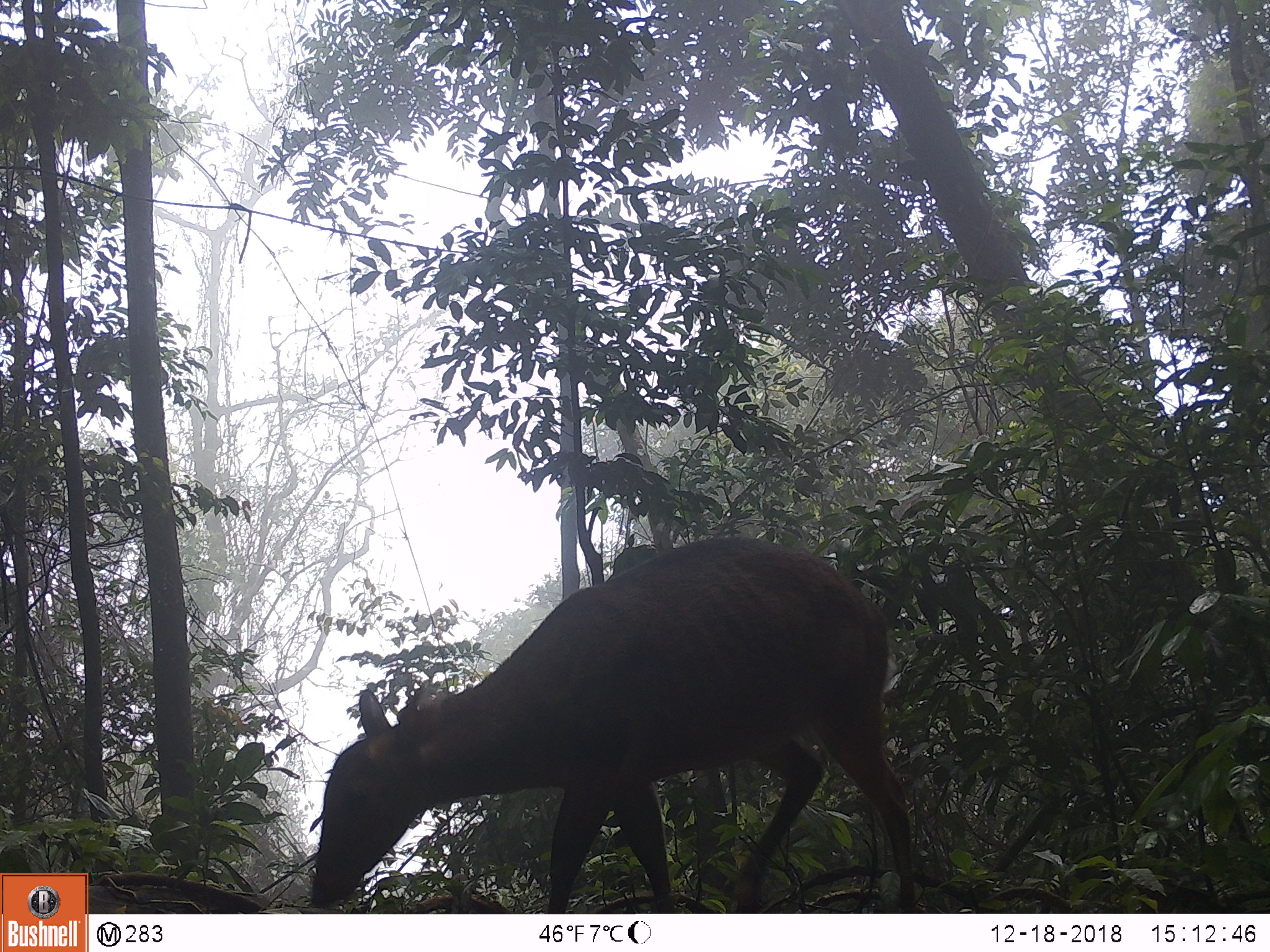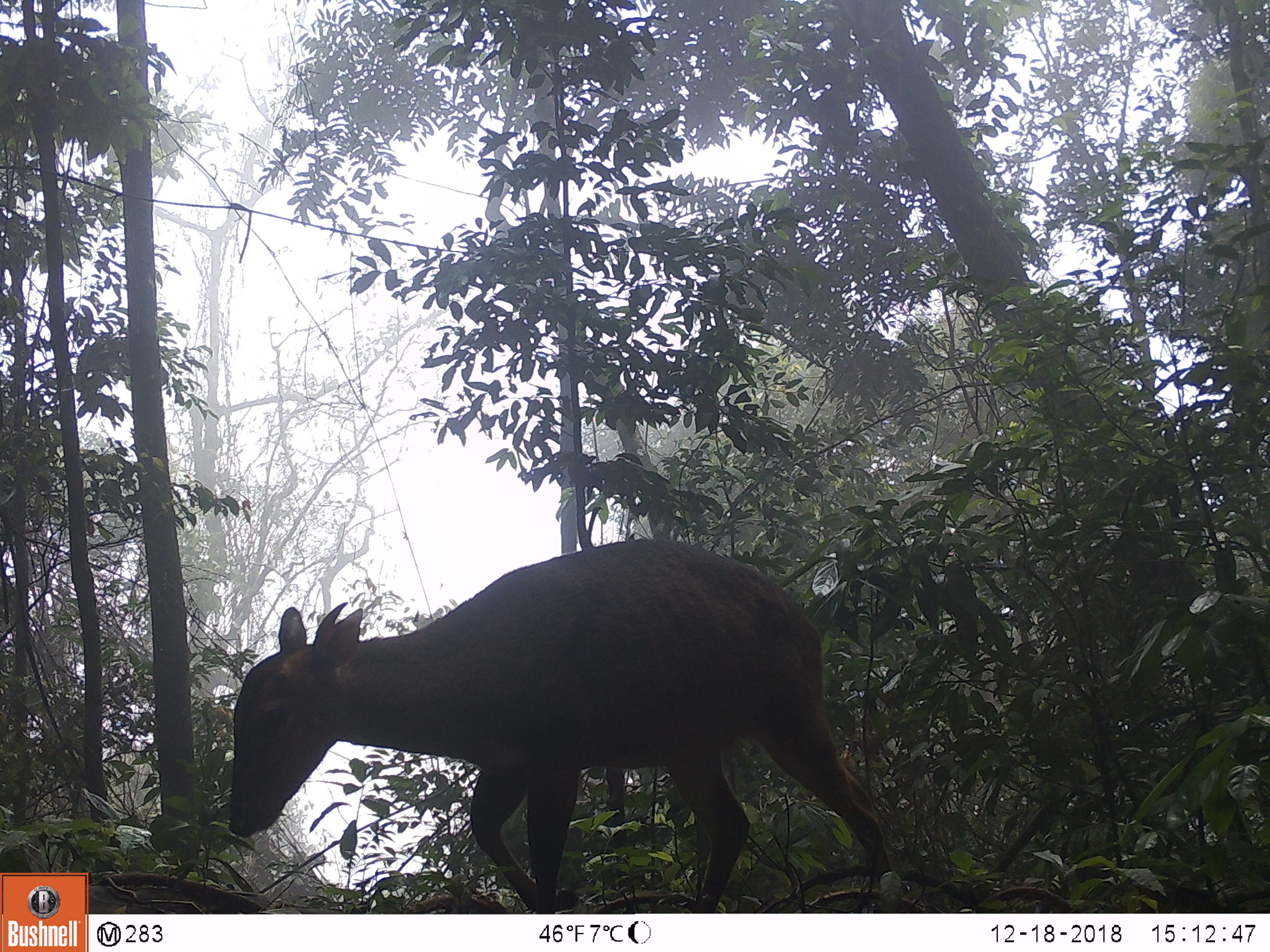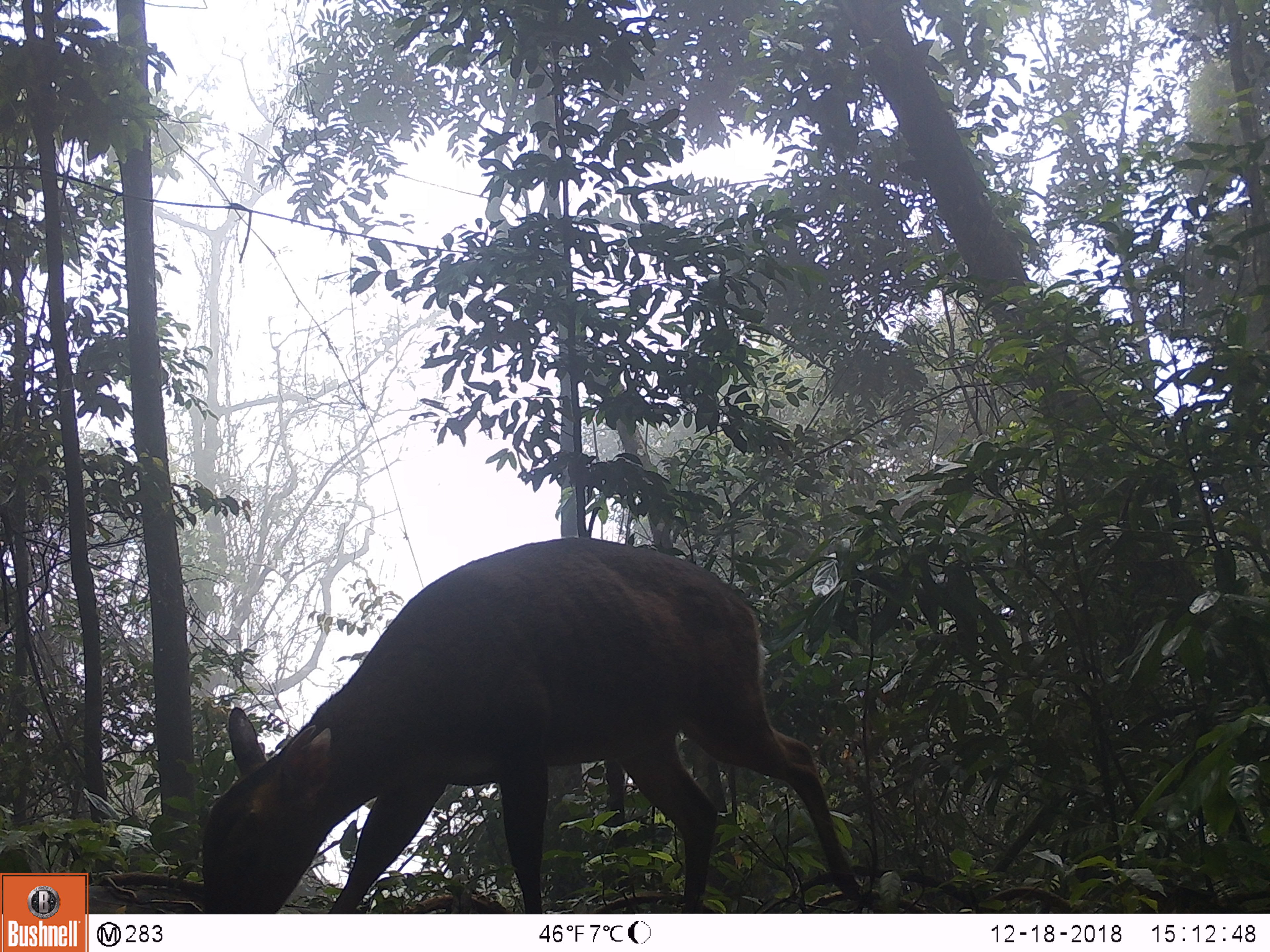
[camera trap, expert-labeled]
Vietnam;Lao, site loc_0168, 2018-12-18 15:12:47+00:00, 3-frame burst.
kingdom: Animalia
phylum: Chordata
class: Mammalia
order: Artiodactyla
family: Cervidae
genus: Muntiacus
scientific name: Muntiacus vuquangensis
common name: large-antlered muntjac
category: large antlered muntjac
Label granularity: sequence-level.